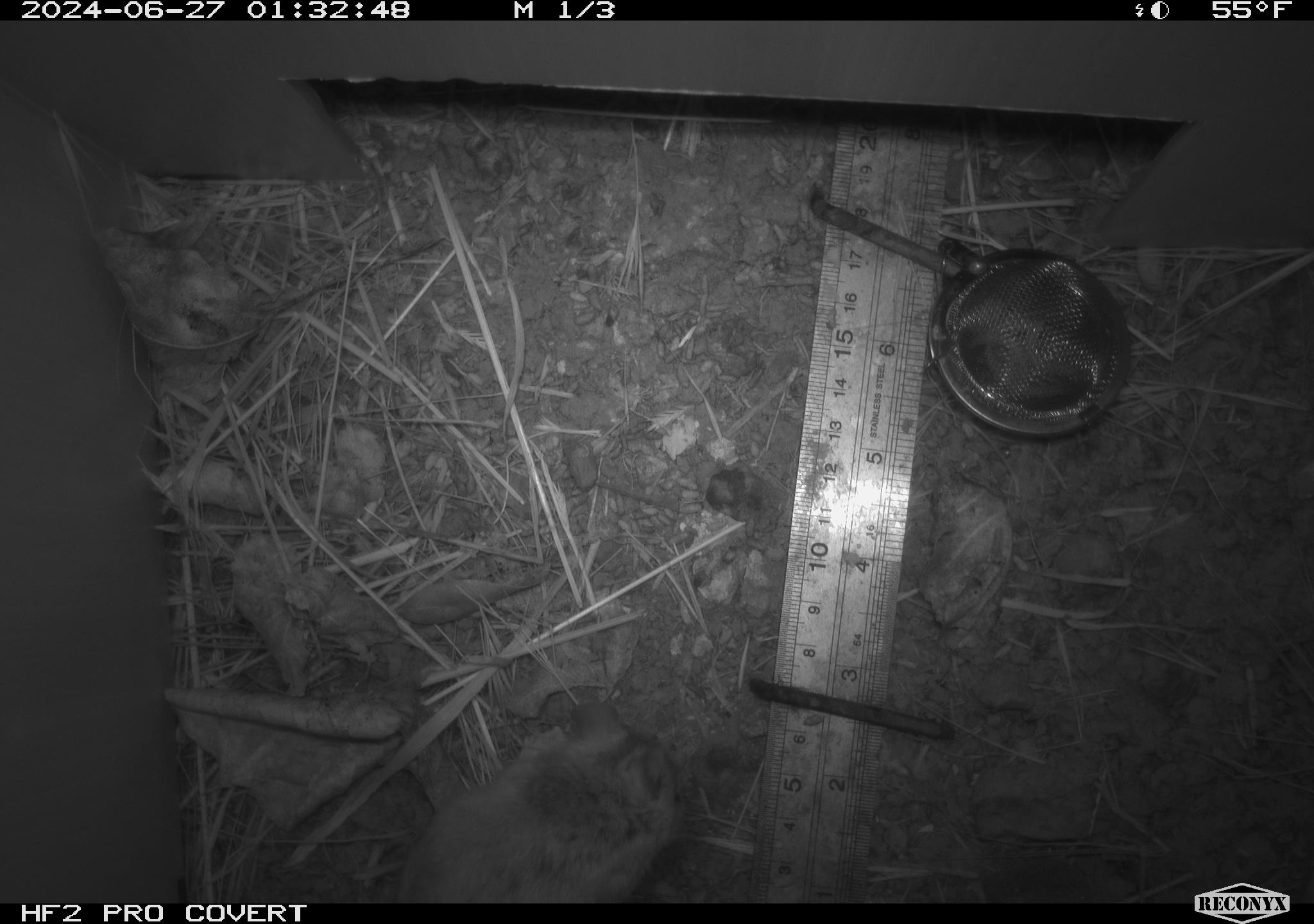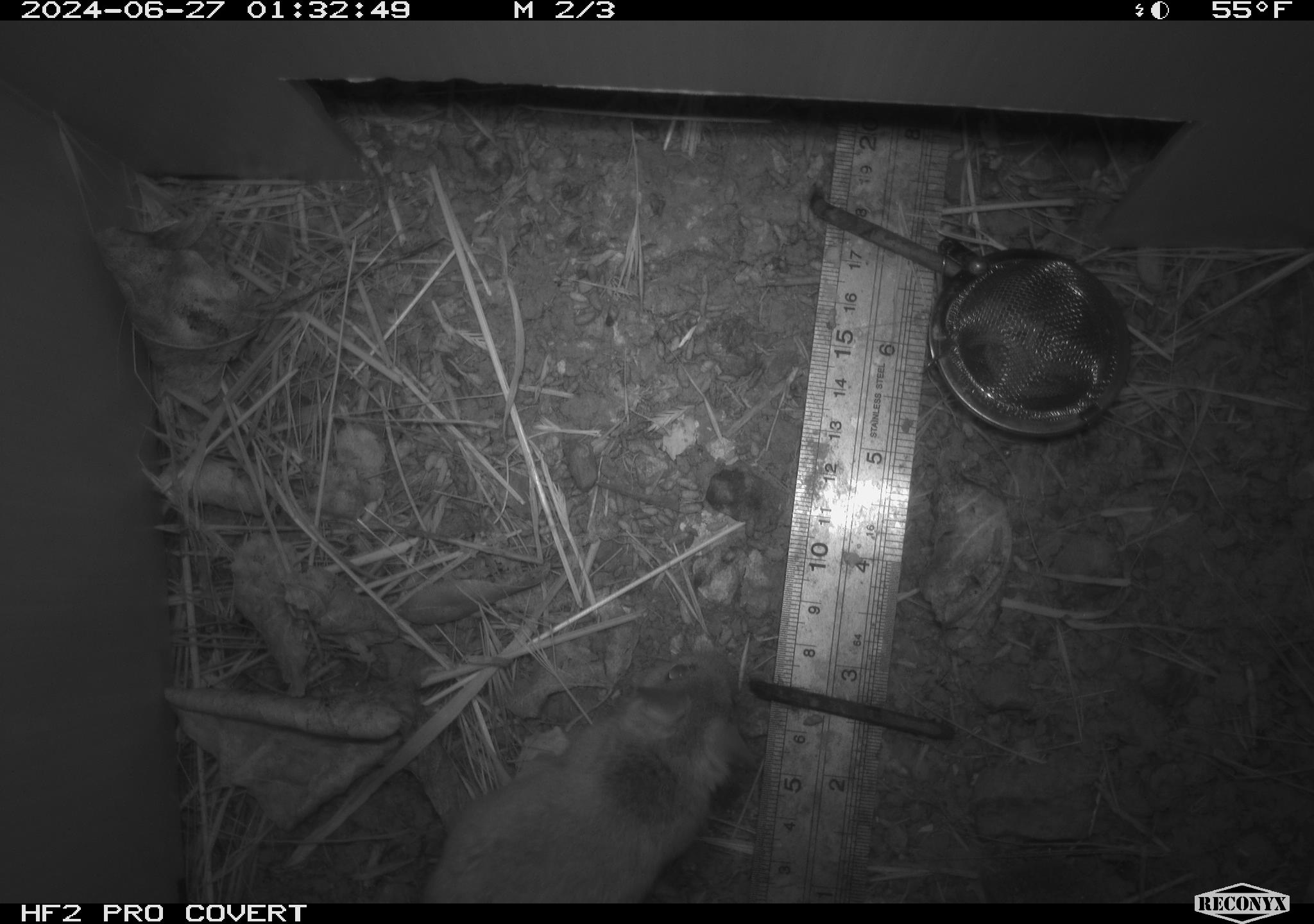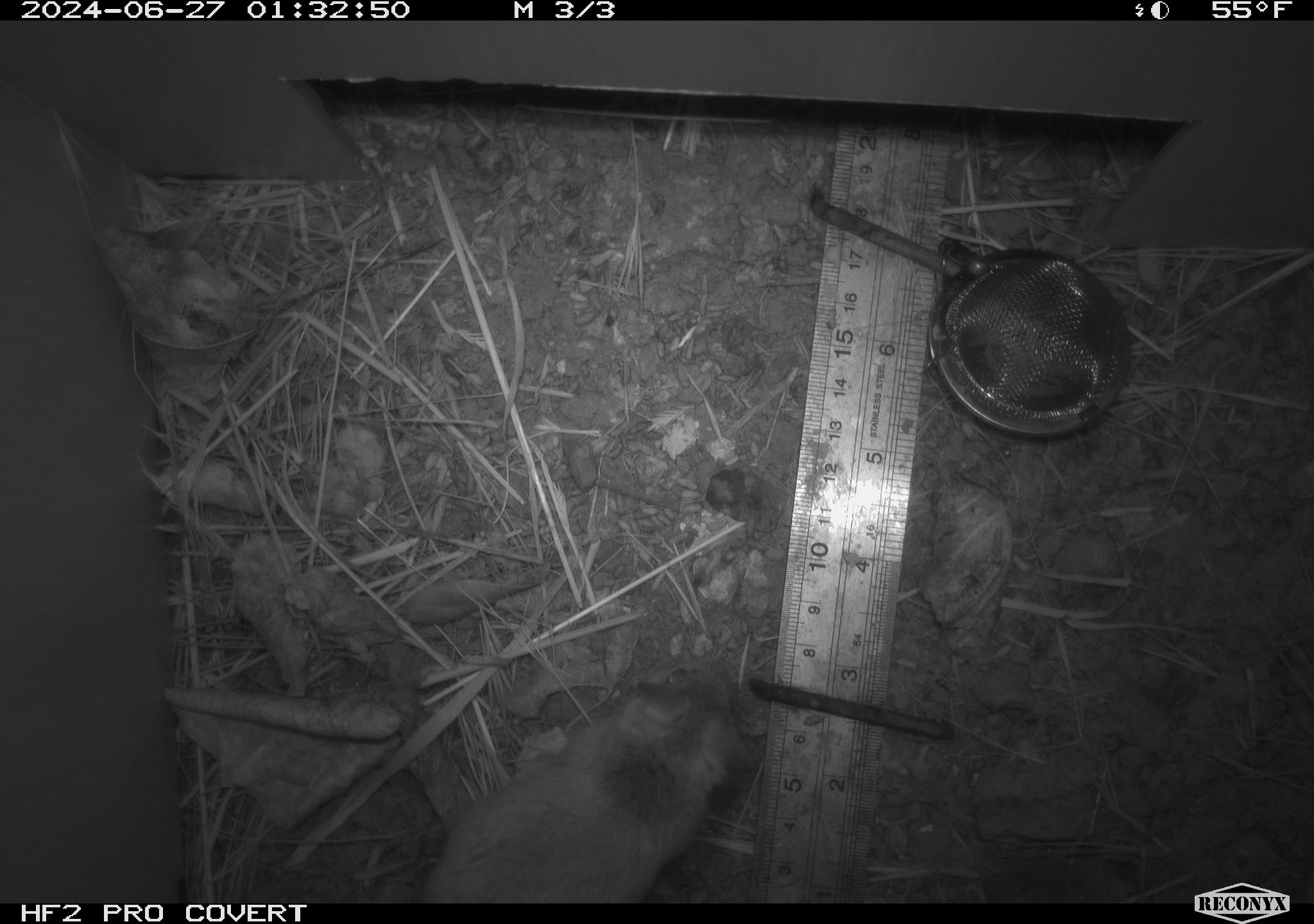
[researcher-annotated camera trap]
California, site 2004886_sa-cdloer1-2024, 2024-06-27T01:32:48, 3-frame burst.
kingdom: Animalia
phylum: Chordata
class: Mammalia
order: Rodentia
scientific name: Rodentia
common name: mouse species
Mouse species (Rodentia).